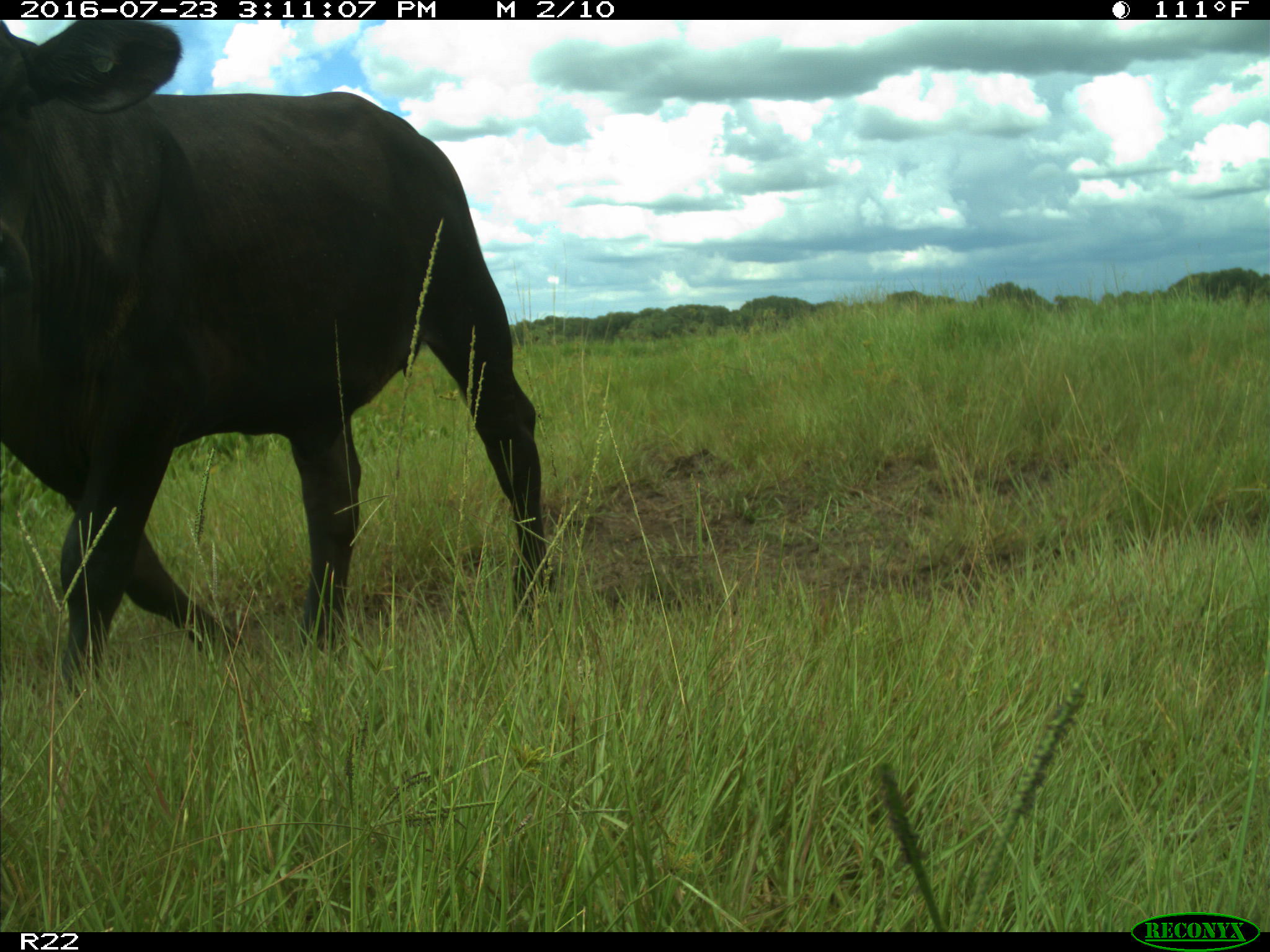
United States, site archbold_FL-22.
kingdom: Animalia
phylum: Chordata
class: Mammalia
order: Artiodactyla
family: Bovidae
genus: Bos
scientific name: Bos taurus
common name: domestic cow